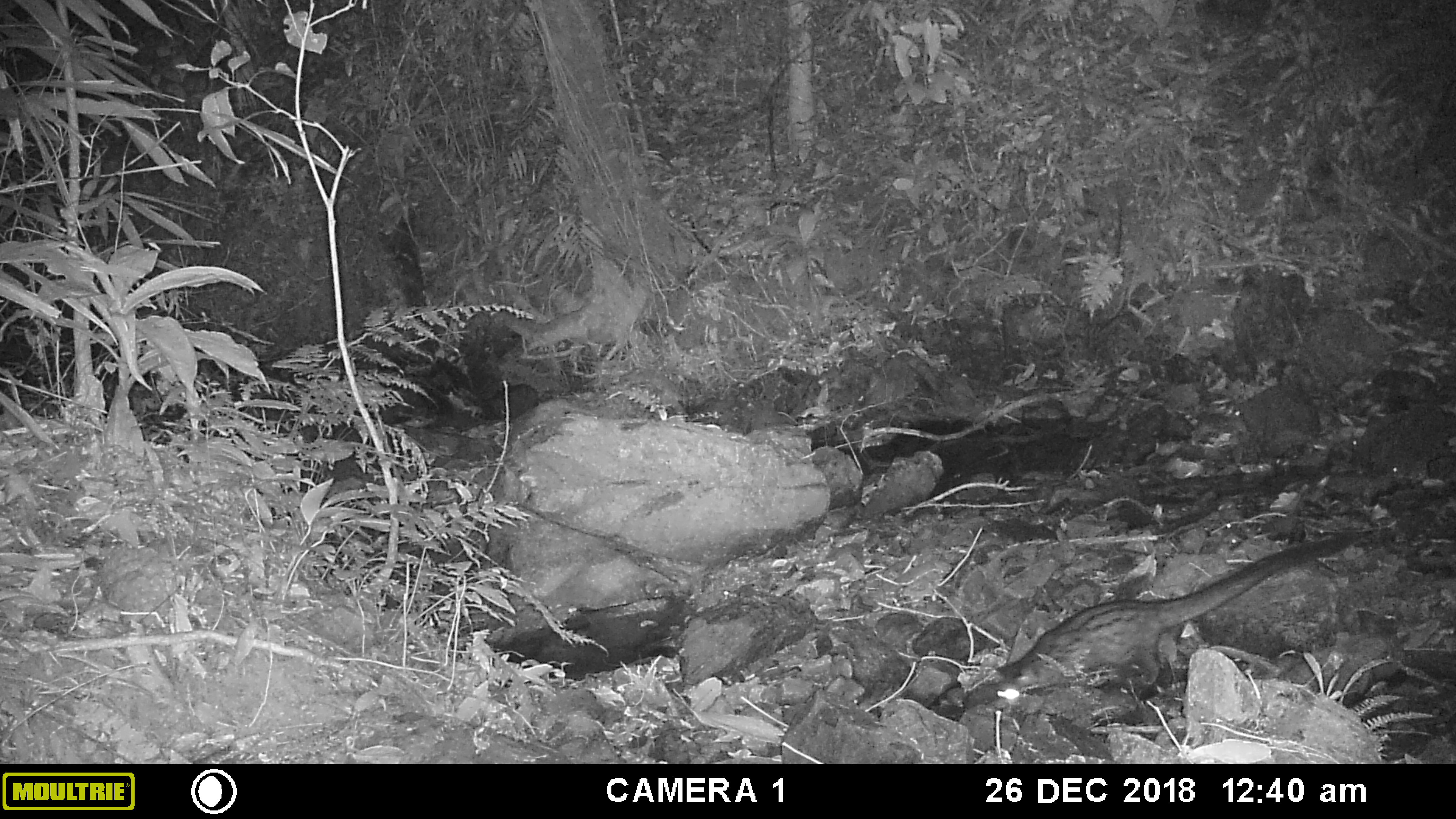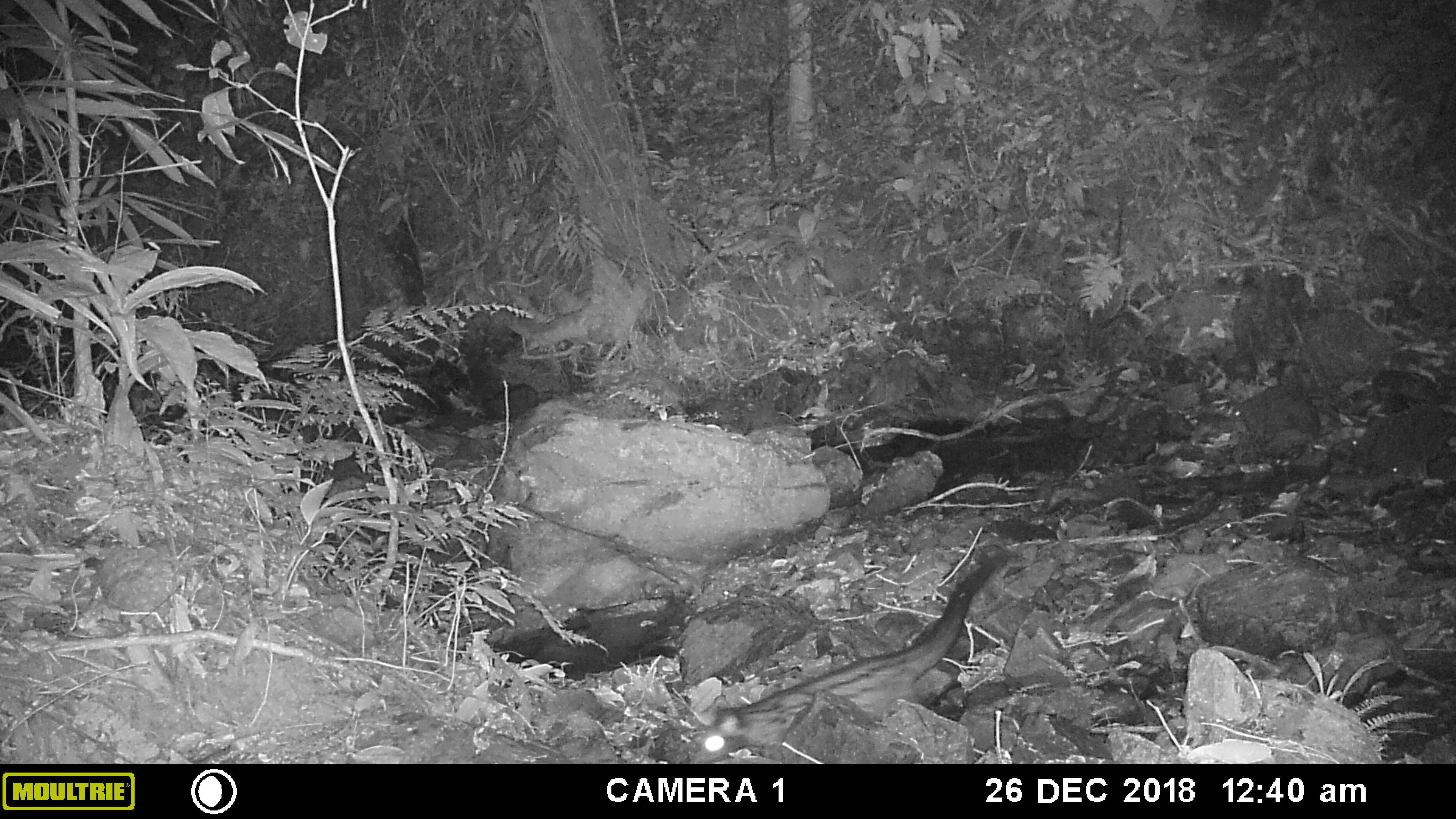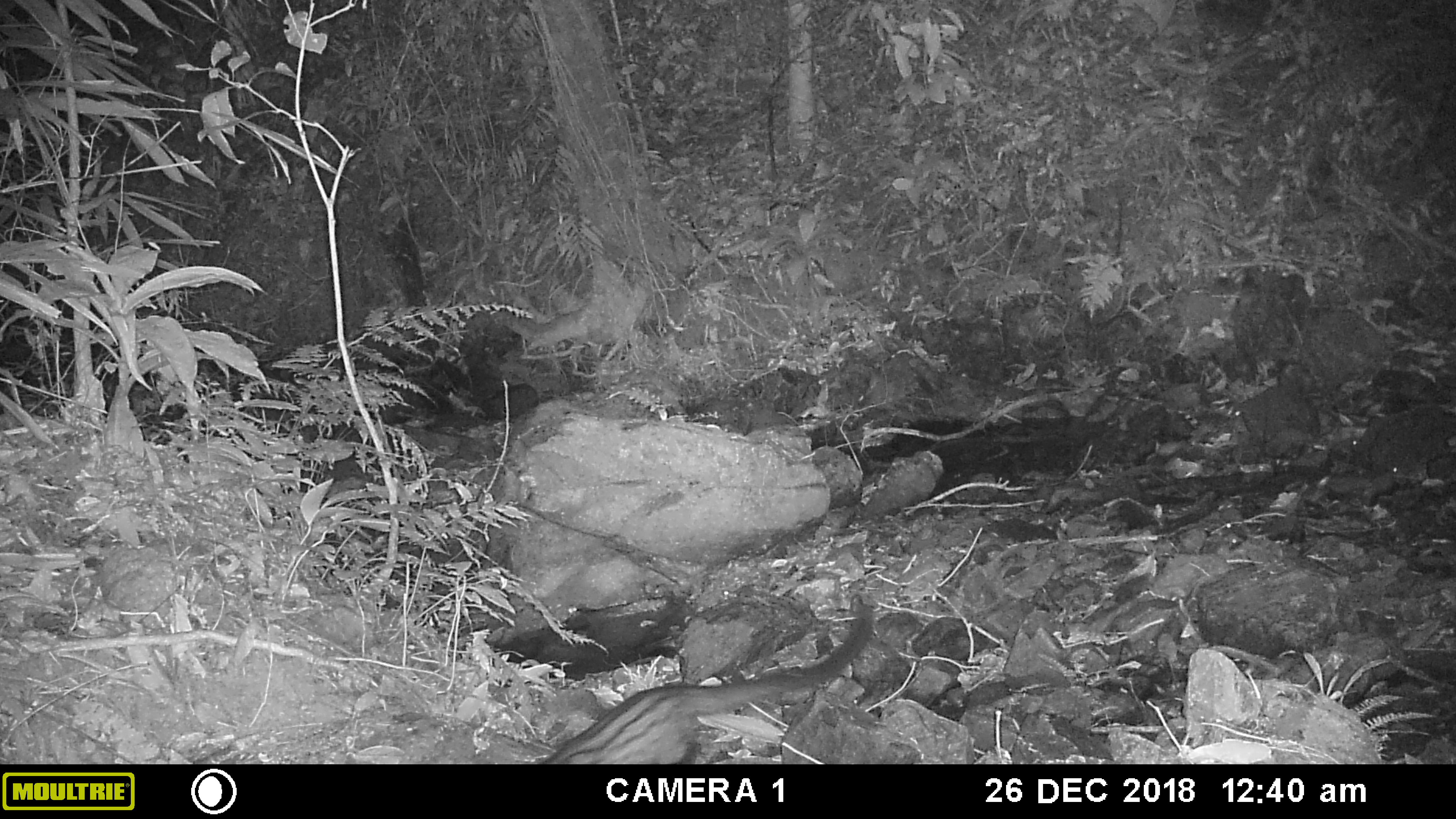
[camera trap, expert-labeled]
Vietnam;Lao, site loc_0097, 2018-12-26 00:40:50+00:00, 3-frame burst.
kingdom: Animalia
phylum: Chordata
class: Mammalia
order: Carnivora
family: Viverridae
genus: Paradoxurus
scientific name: Paradoxurus hermaphroditus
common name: common palm civet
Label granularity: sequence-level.